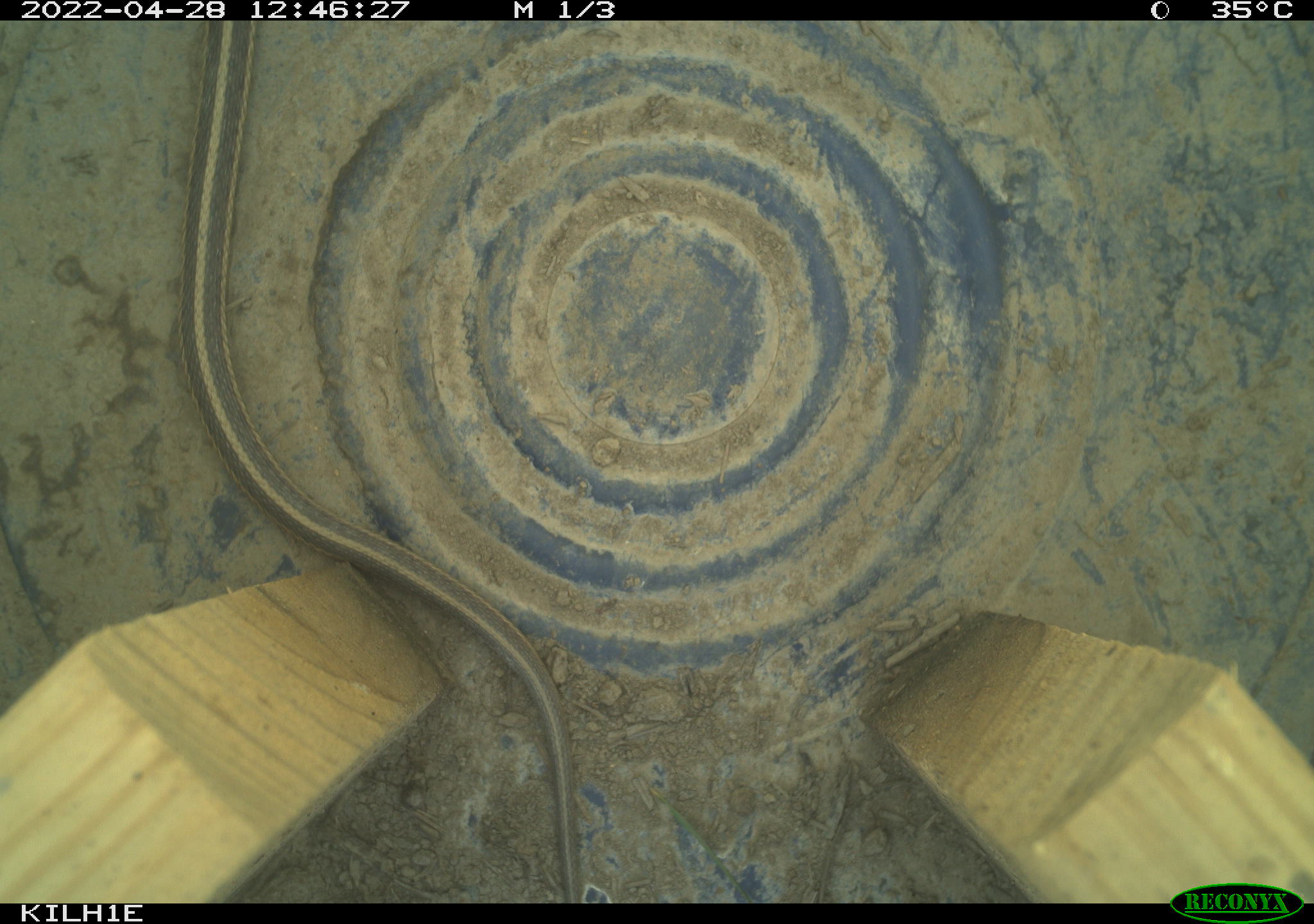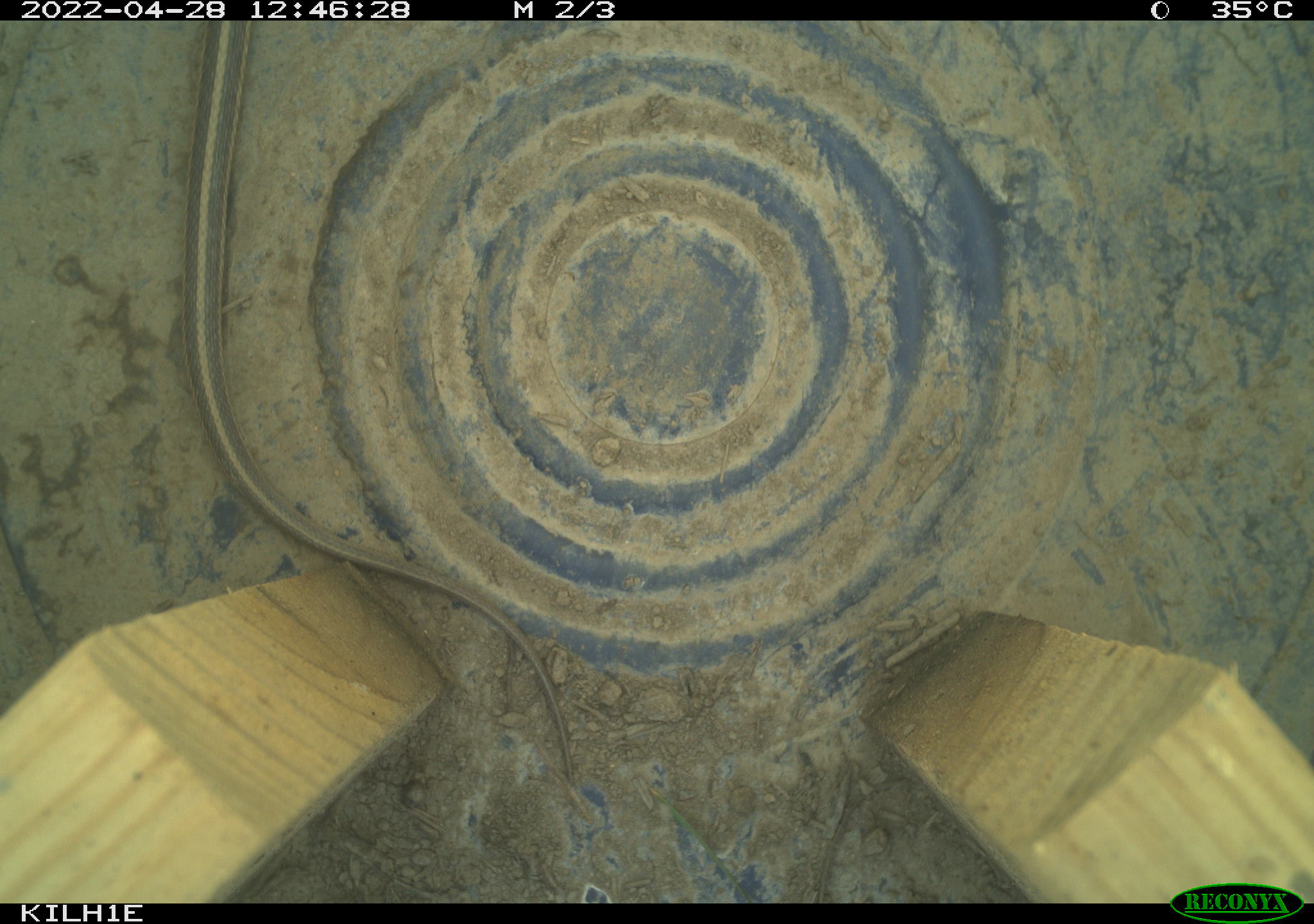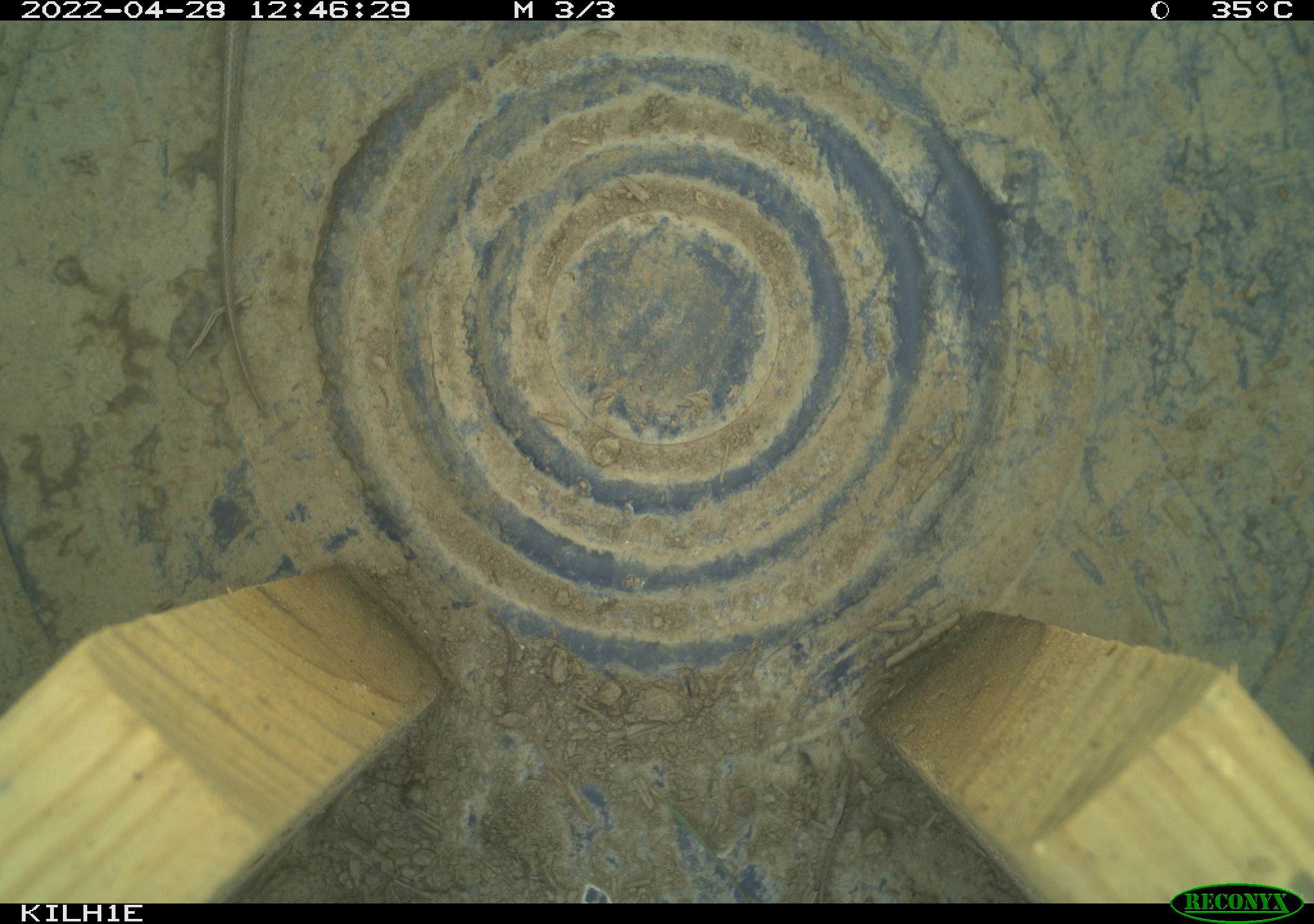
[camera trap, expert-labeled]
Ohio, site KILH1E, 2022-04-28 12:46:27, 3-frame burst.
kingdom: Animalia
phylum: Chordata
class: Reptilia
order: Squamata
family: Colubridae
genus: Thamnophis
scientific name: Thamnophis sirtalis sirtalis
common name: eastern gartersnake